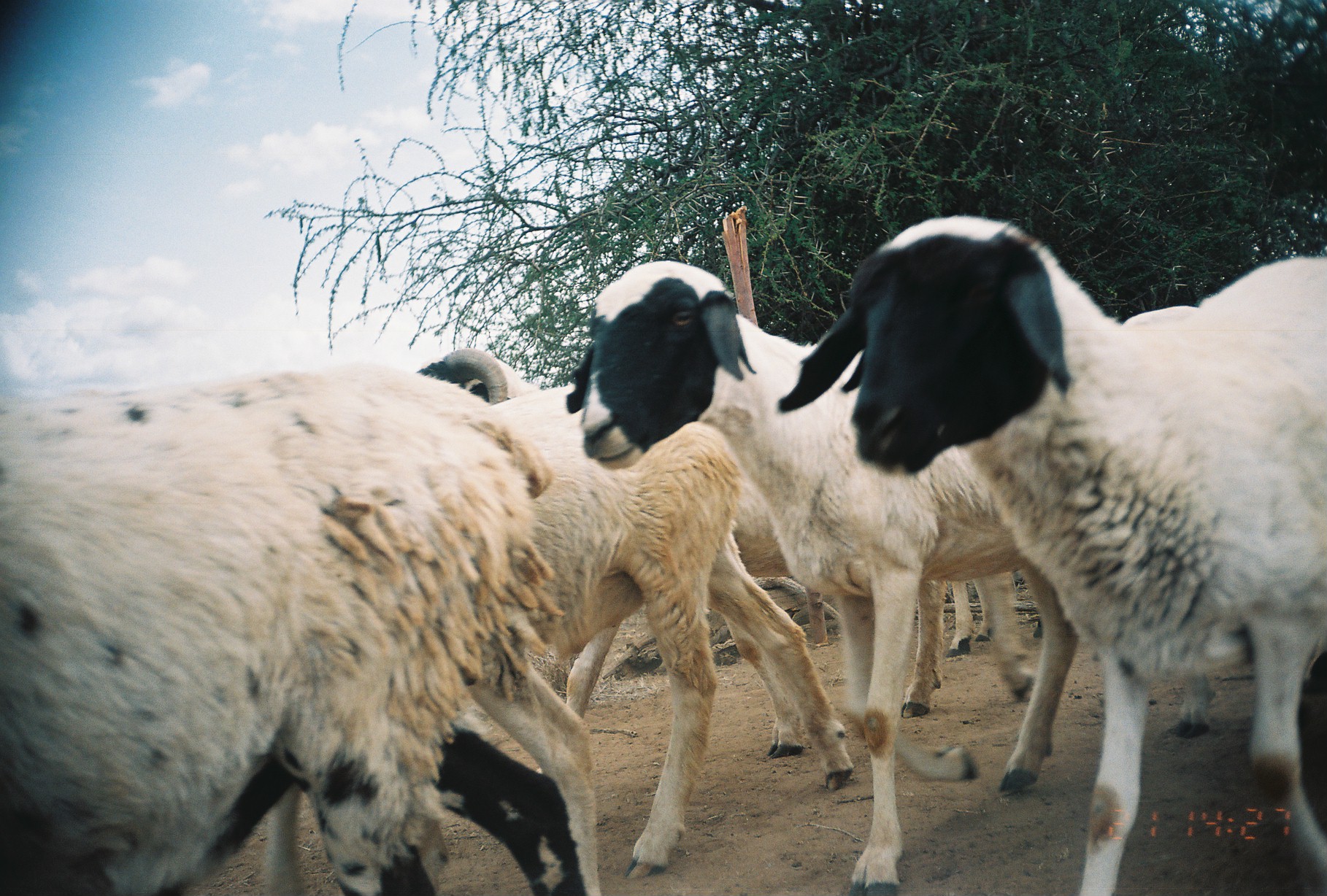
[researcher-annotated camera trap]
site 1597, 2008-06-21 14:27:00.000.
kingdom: Animalia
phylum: Chordata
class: Mammalia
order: Artiodactyla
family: Bovidae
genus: Ovis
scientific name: Ovis aries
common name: domestic sheep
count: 5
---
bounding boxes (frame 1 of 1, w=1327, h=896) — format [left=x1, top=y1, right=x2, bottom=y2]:
ovis aries: [left=562, top=257, right=1223, bottom=892]; [left=773, top=210, right=1327, bottom=896]; [left=0, top=359, right=589, bottom=896]; [left=414, top=345, right=982, bottom=718]; [left=458, top=380, right=858, bottom=883]